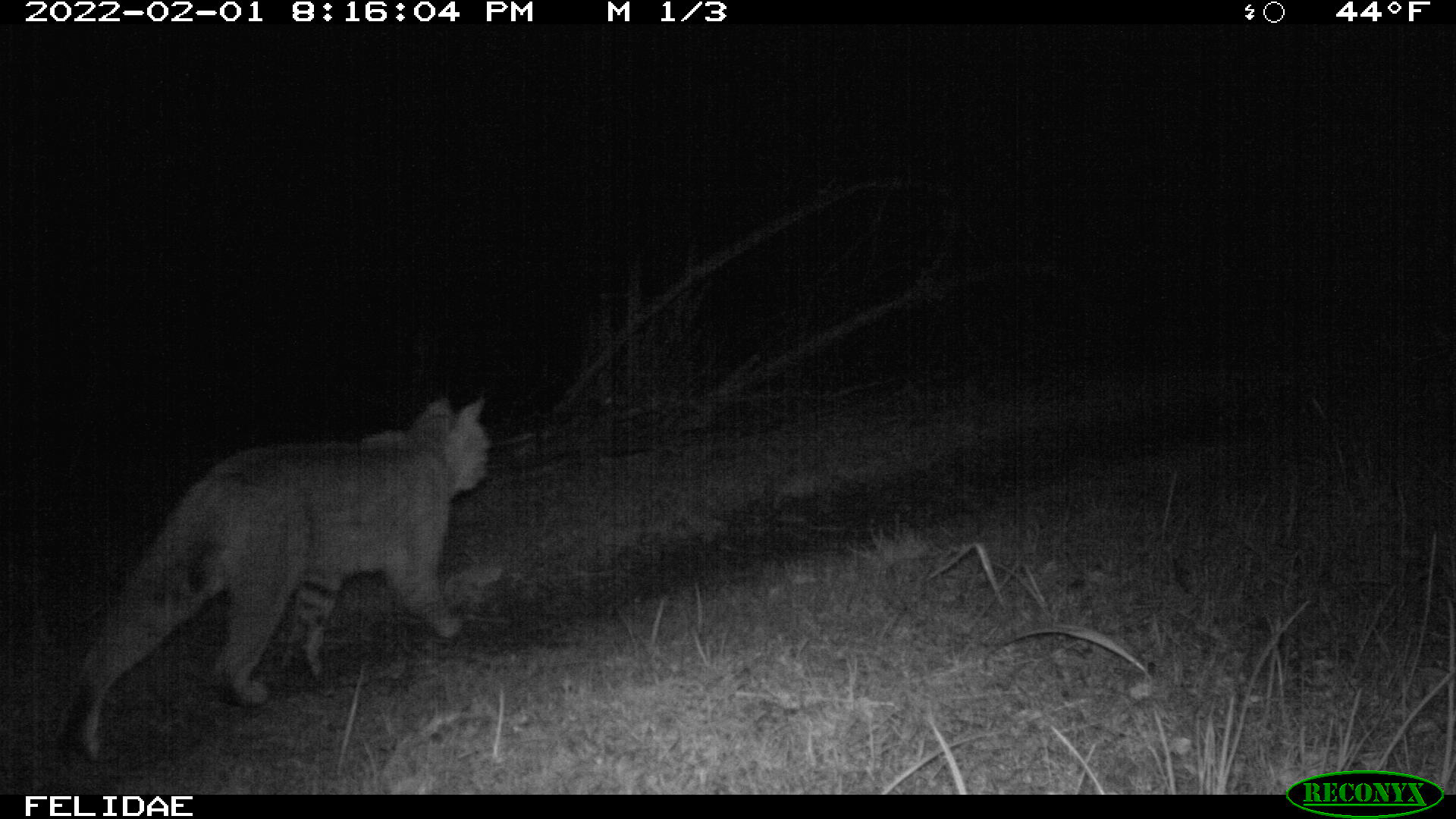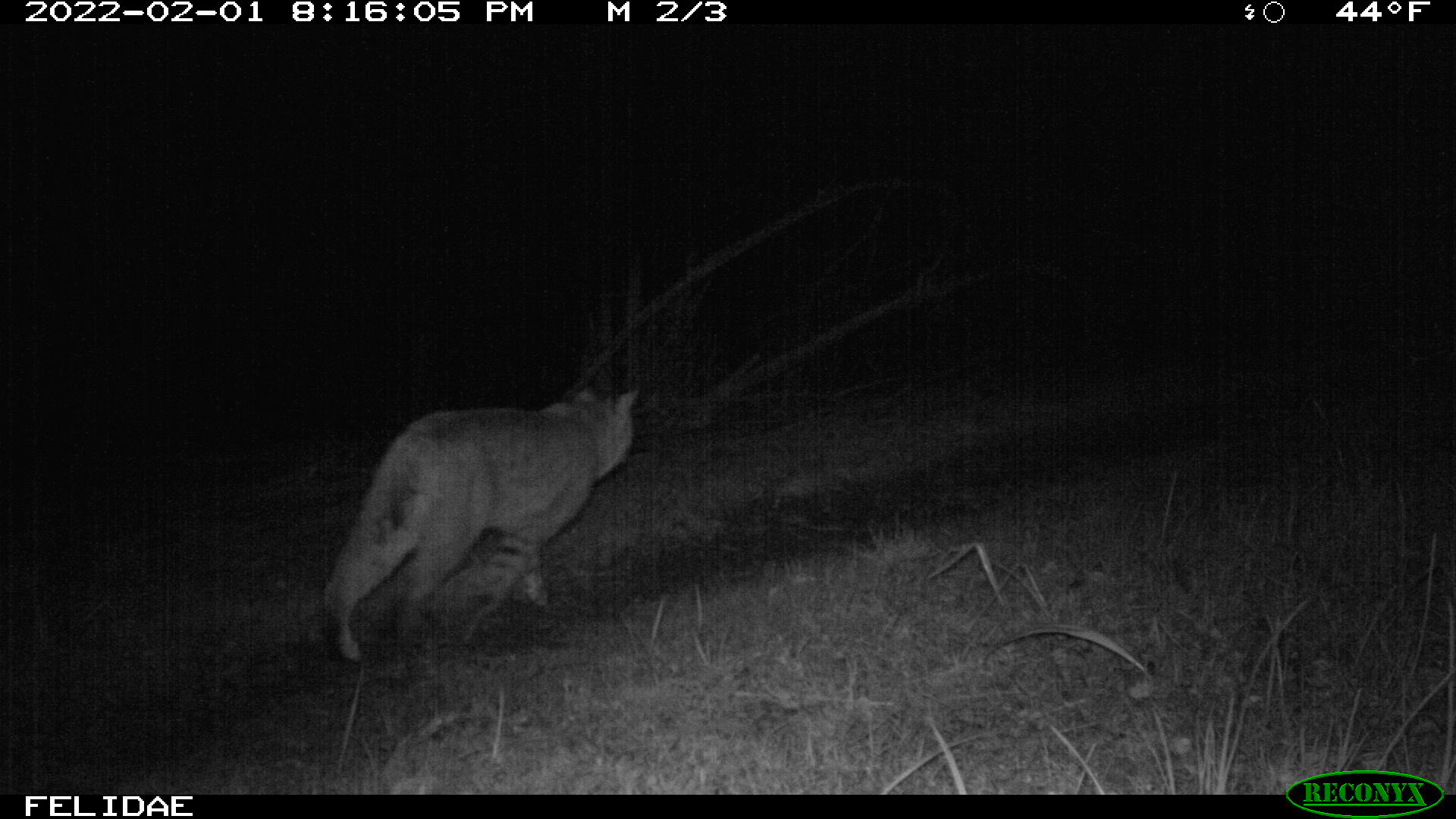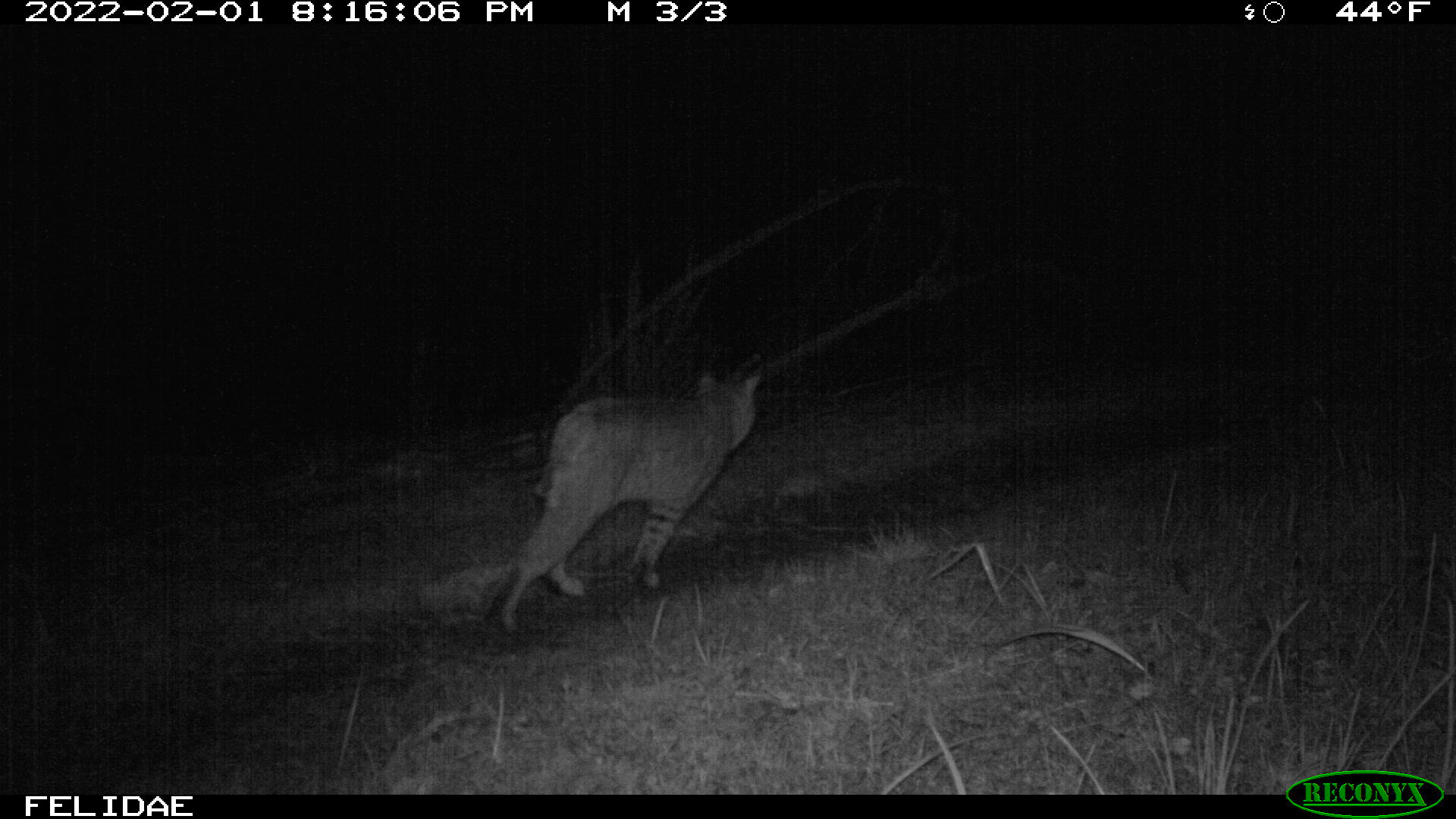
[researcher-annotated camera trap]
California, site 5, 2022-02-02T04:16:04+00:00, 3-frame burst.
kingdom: Animalia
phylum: Chordata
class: Mammalia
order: Carnivora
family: Felidae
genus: Lynx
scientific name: Lynx rufus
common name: bobcat